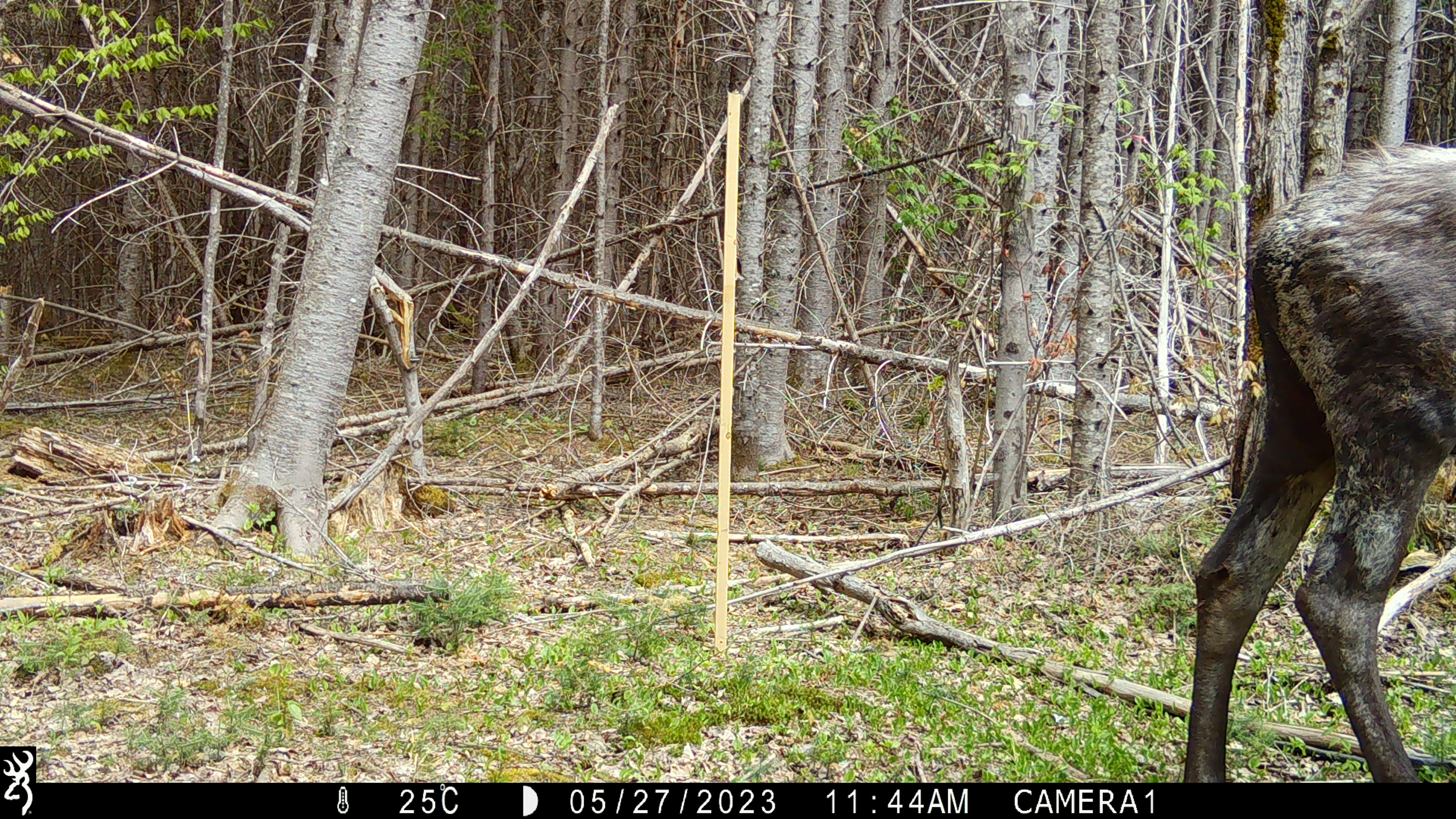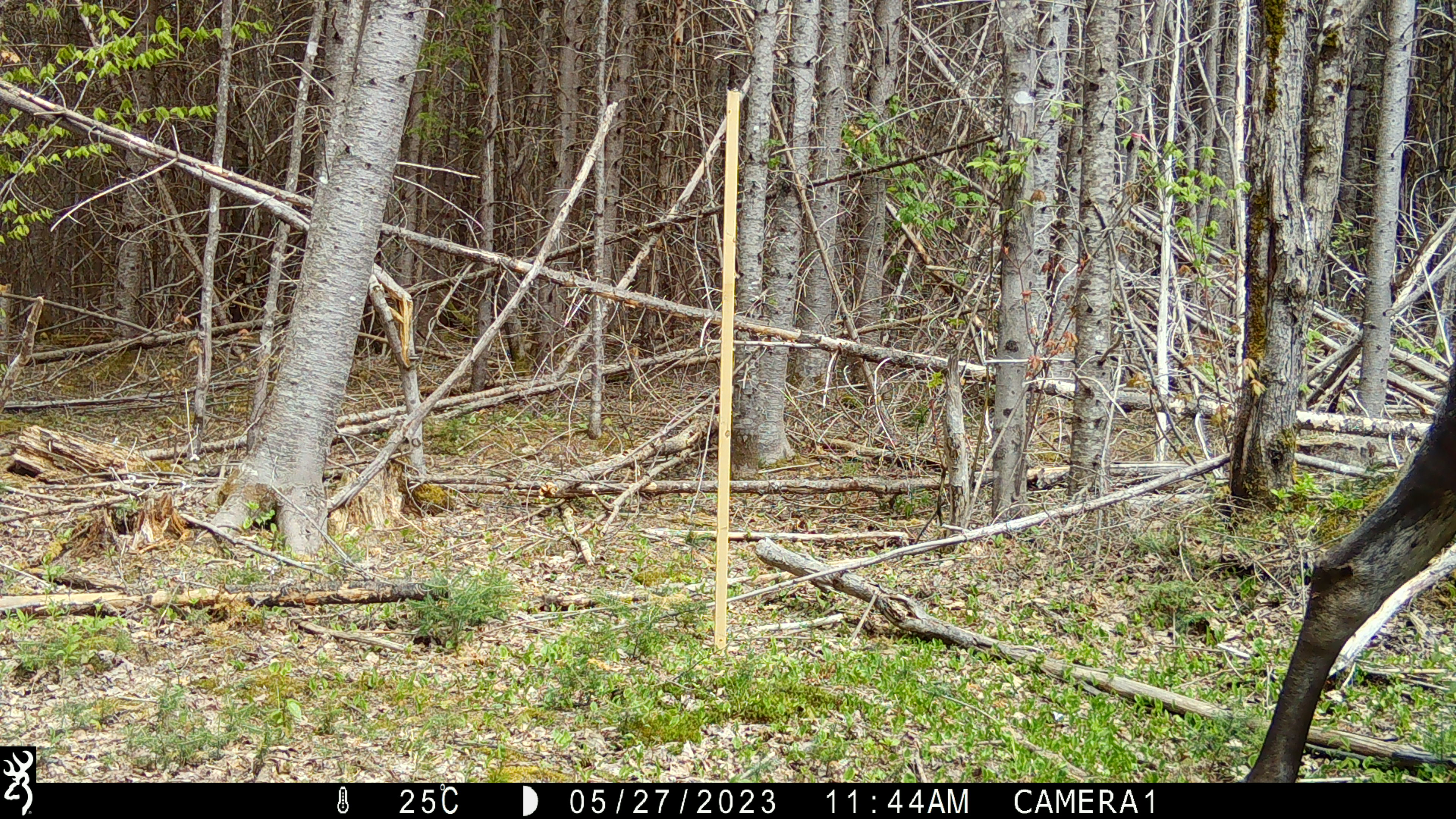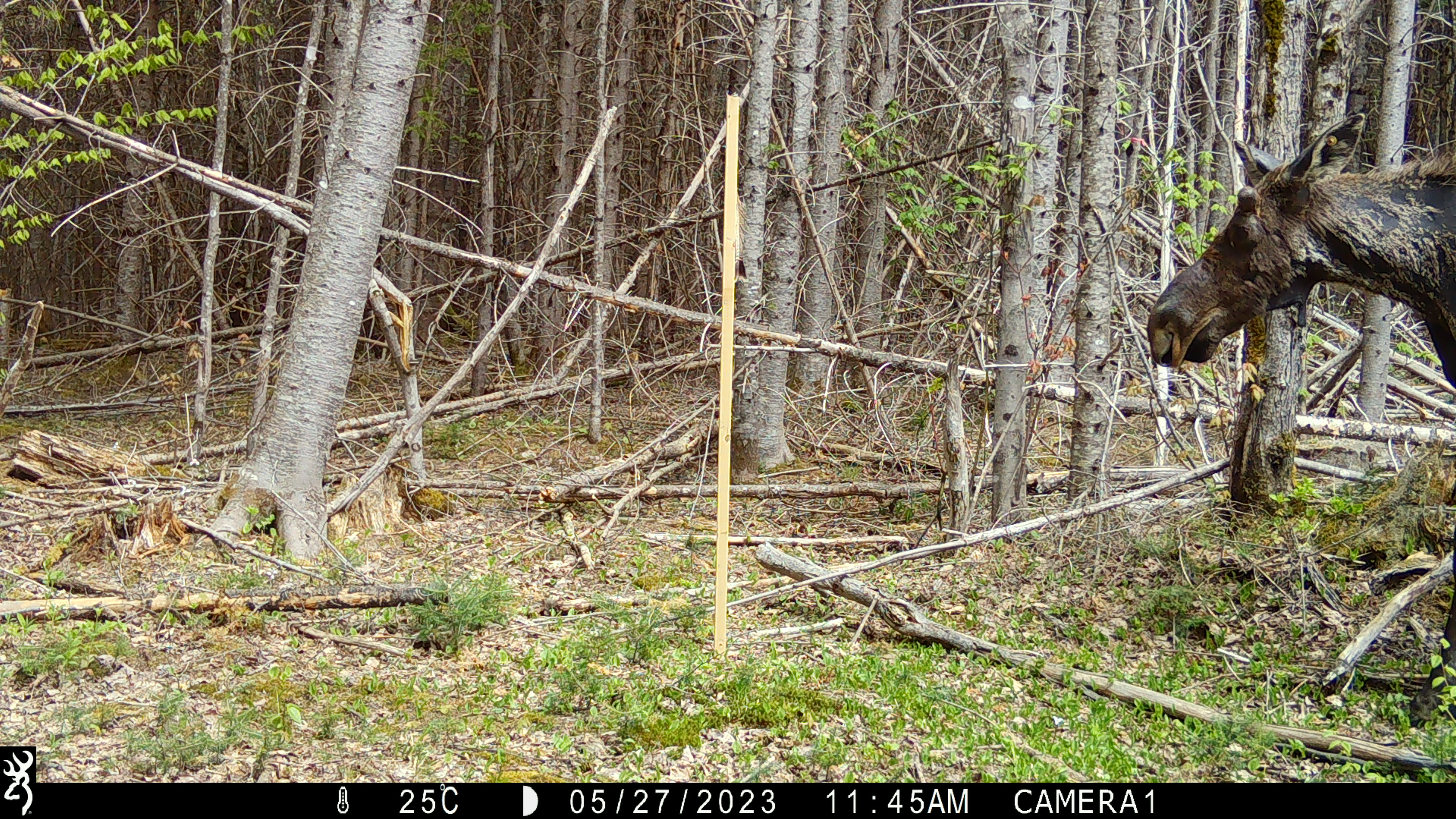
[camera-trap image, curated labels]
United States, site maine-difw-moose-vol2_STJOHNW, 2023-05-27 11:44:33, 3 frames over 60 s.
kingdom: Animalia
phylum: Chordata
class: Mammalia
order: Artiodactyla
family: Cervidae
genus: Alces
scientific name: Alces alces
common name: moose